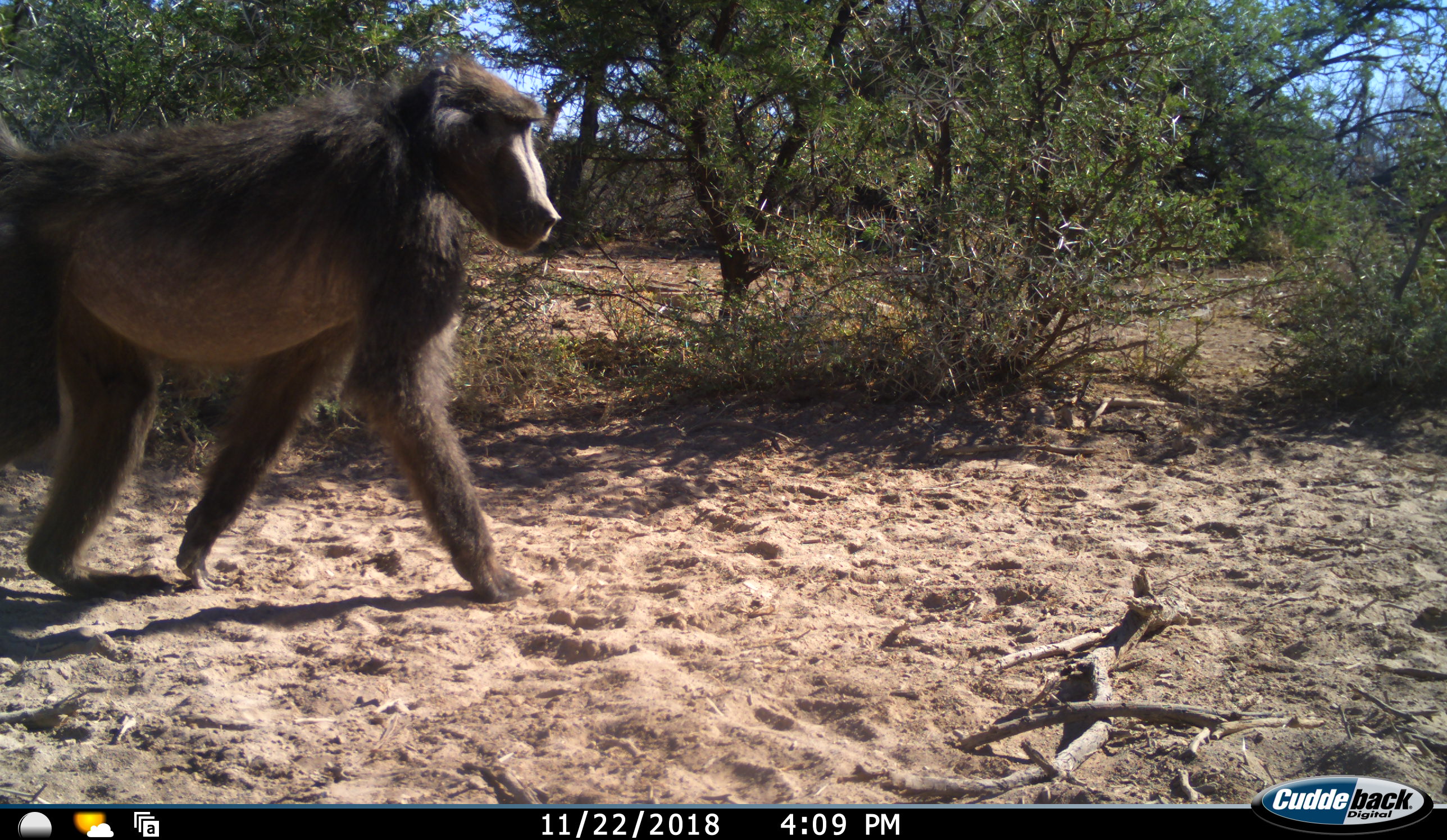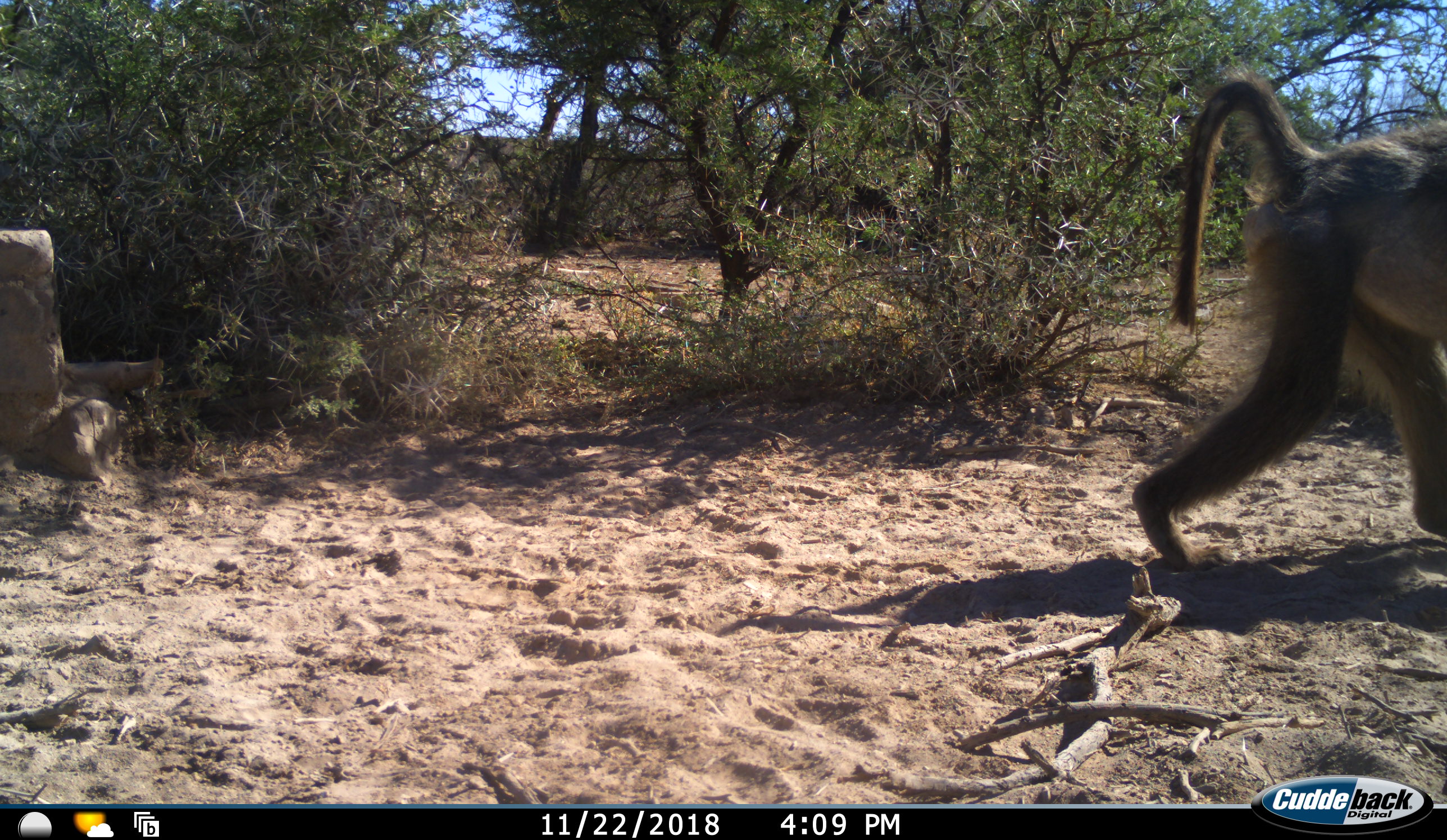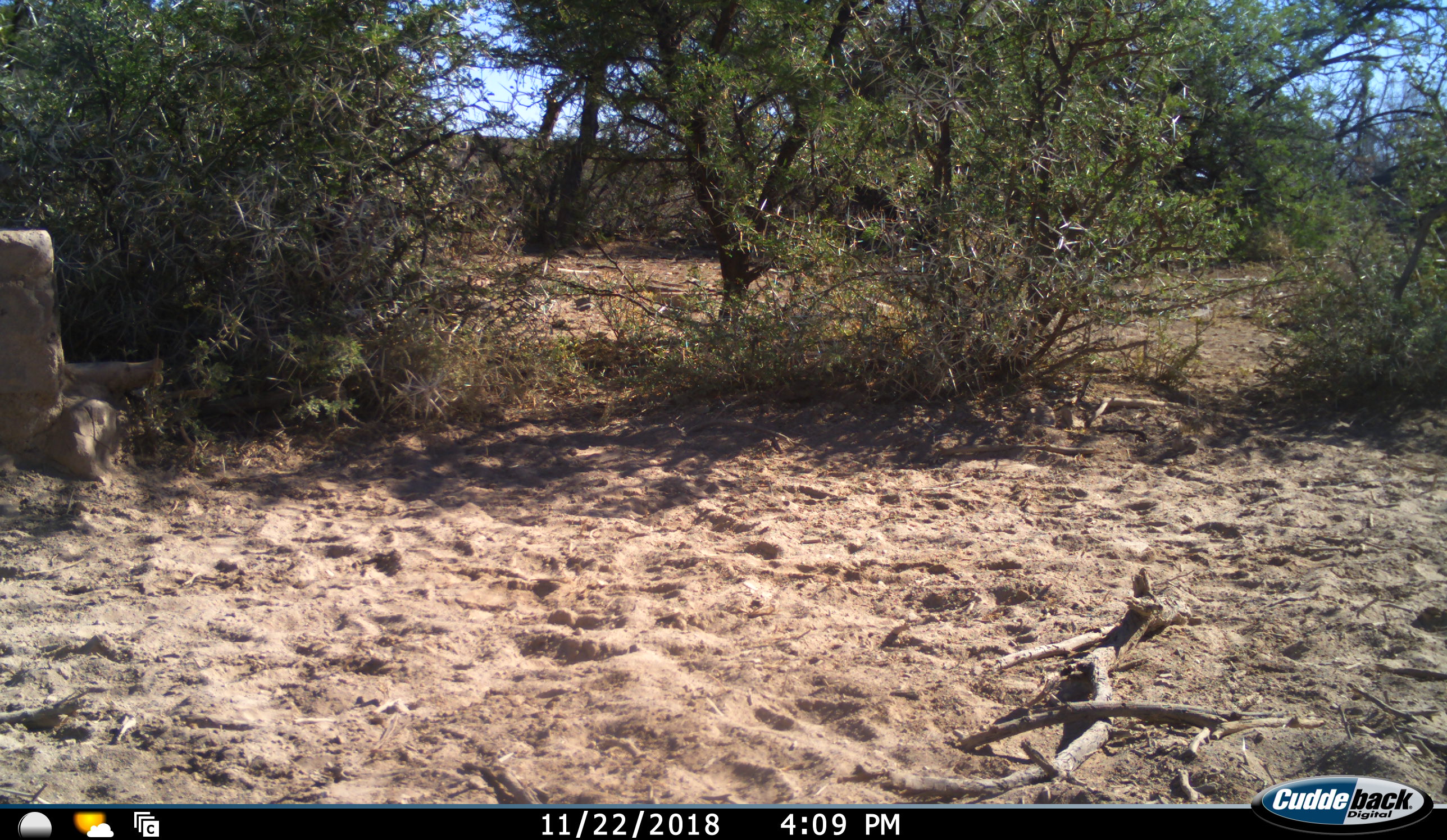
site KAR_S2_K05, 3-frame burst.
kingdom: Animalia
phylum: Chordata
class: Mammalia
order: Primates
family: Cercopithecidae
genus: Papio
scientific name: Papio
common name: baboon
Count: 1.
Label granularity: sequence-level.